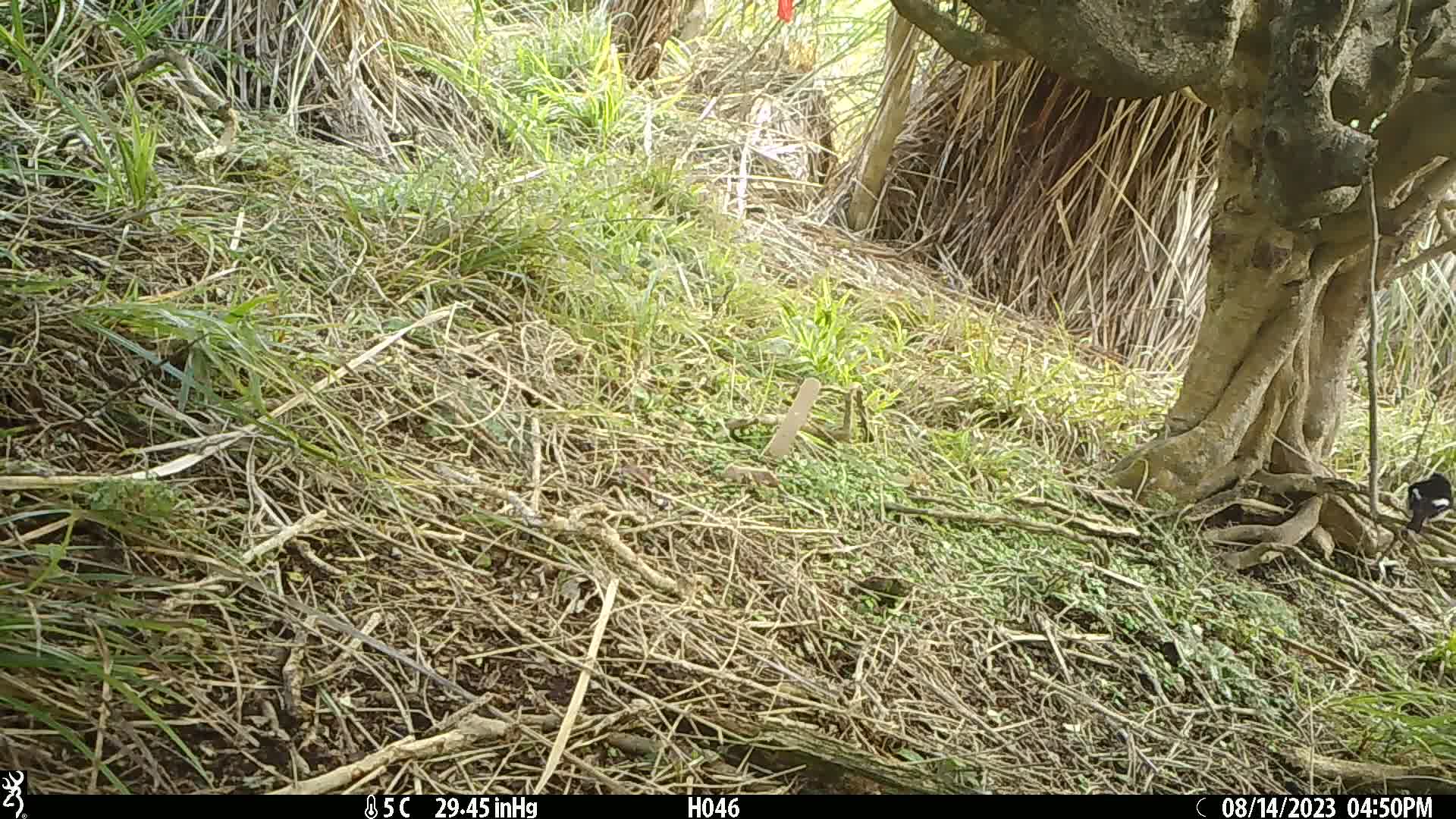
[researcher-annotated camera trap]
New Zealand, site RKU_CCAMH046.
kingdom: Animalia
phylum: Chordata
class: Aves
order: Passeriformes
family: Petroicidae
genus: Petroica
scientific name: Petroica macrocephala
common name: tomtit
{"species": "tomtit (Petroica macrocephala)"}